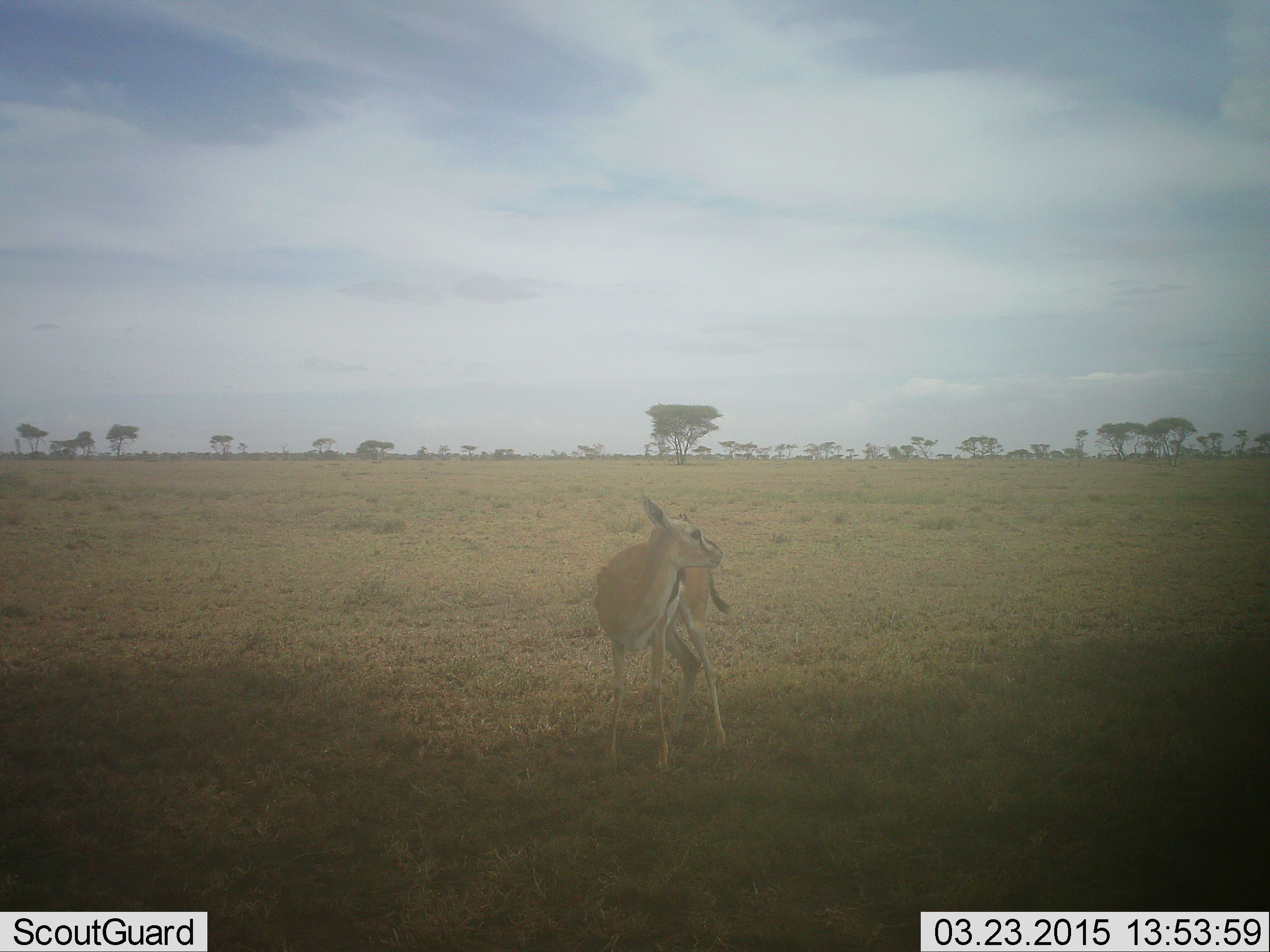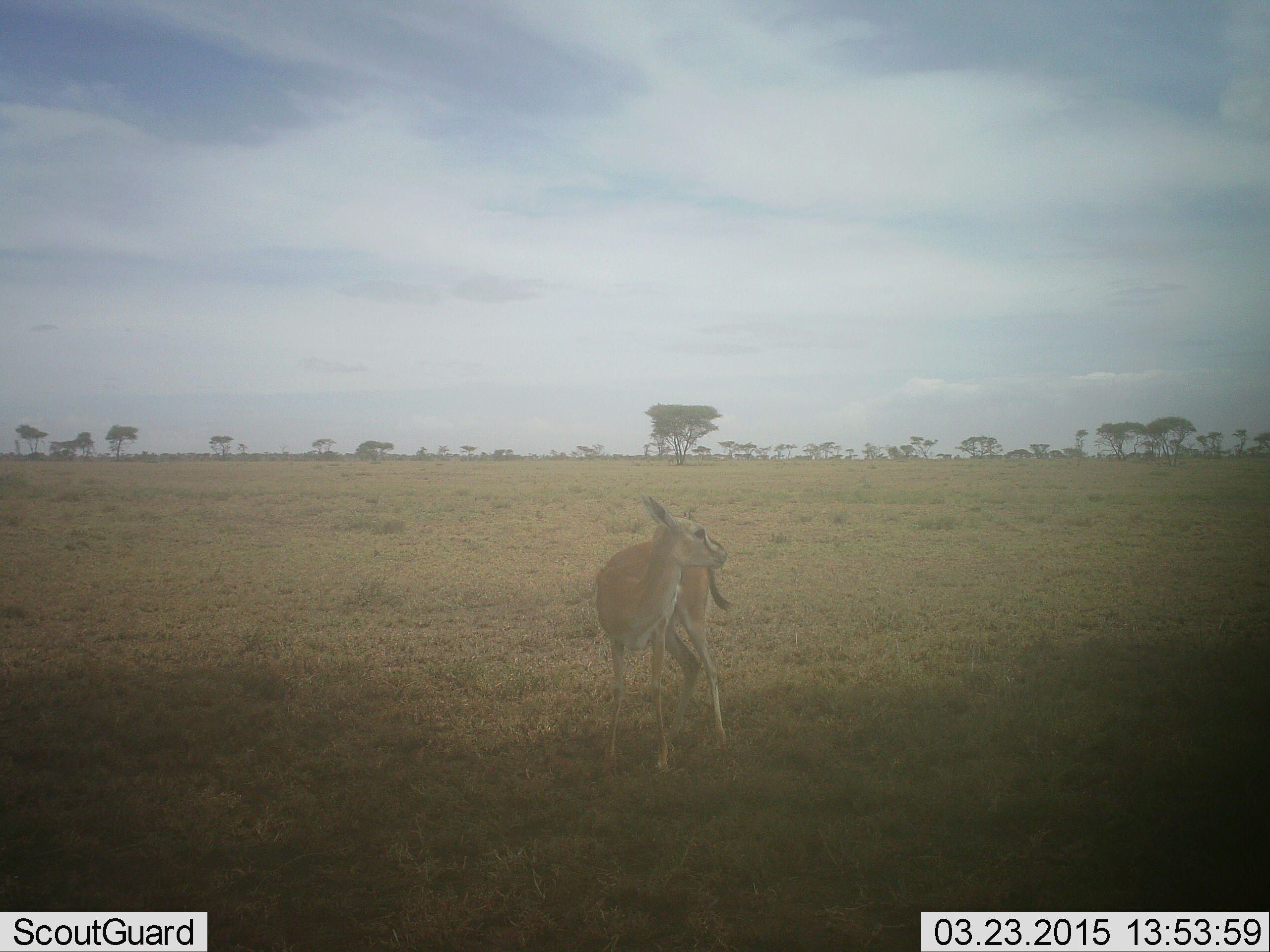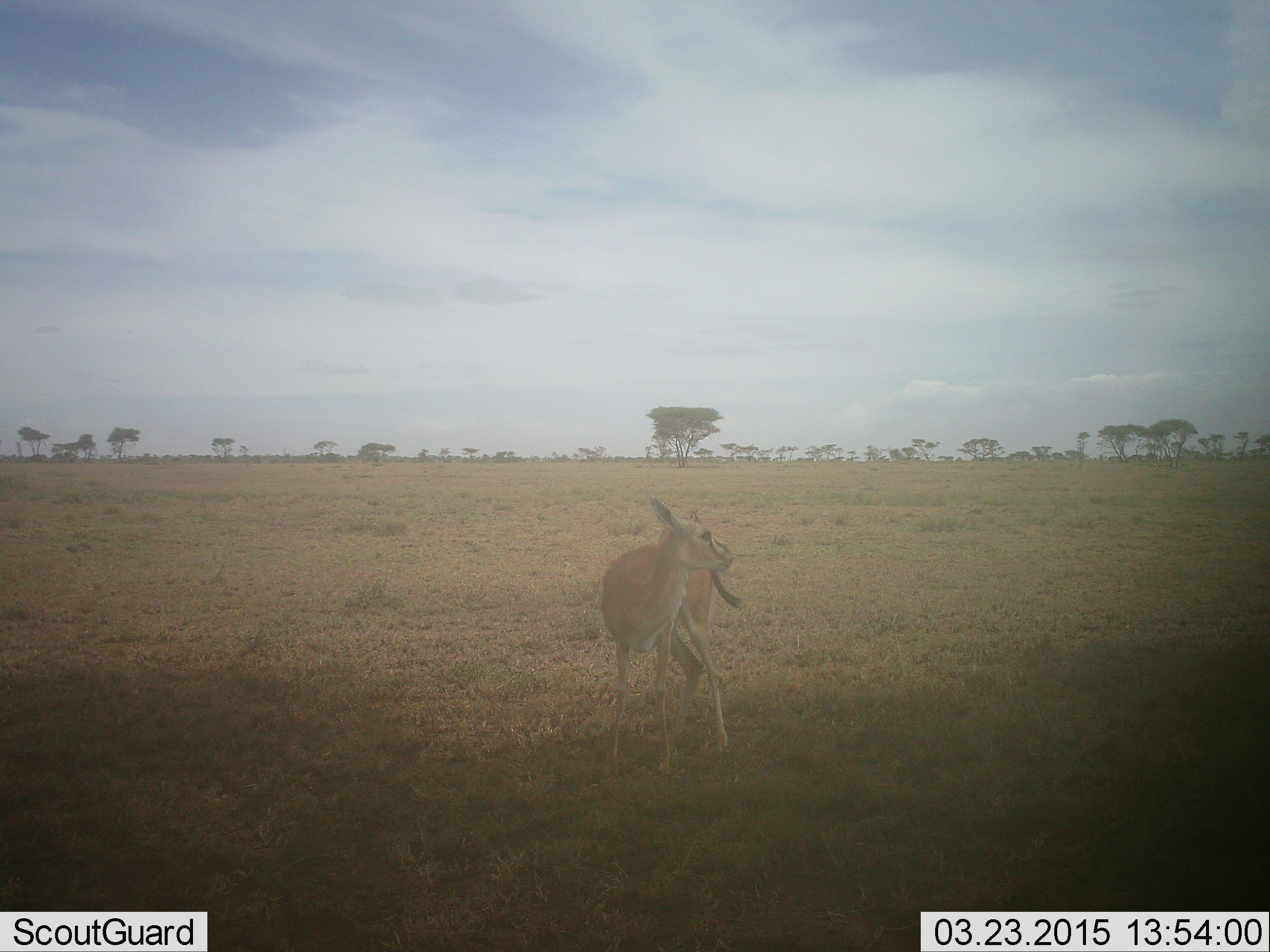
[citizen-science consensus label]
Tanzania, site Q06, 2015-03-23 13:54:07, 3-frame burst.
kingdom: Animalia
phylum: Chordata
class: Mammalia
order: Artiodactyla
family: Bovidae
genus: Eudorcas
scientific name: Eudorcas thomsonii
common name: thomson's gazelle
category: gazellethomsons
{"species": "gazellethomsons (thomson's gazelle) (Eudorcas thomsonii)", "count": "1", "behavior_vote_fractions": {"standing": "100%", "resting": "0%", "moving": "0%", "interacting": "0%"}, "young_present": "10%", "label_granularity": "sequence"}